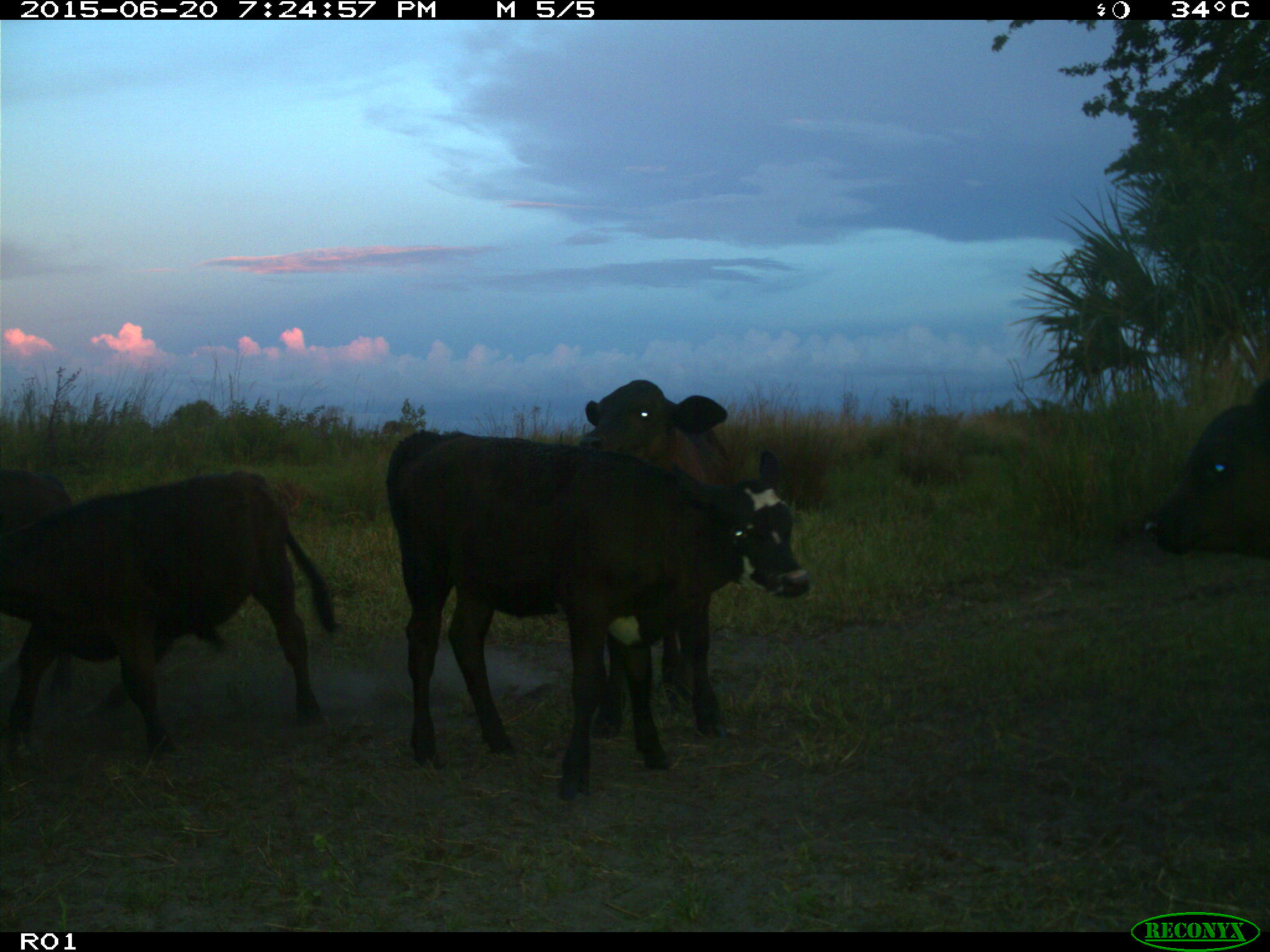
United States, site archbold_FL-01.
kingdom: Animalia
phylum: Chordata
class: Mammalia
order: Artiodactyla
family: Bovidae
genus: Bos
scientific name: Bos taurus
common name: domestic cow